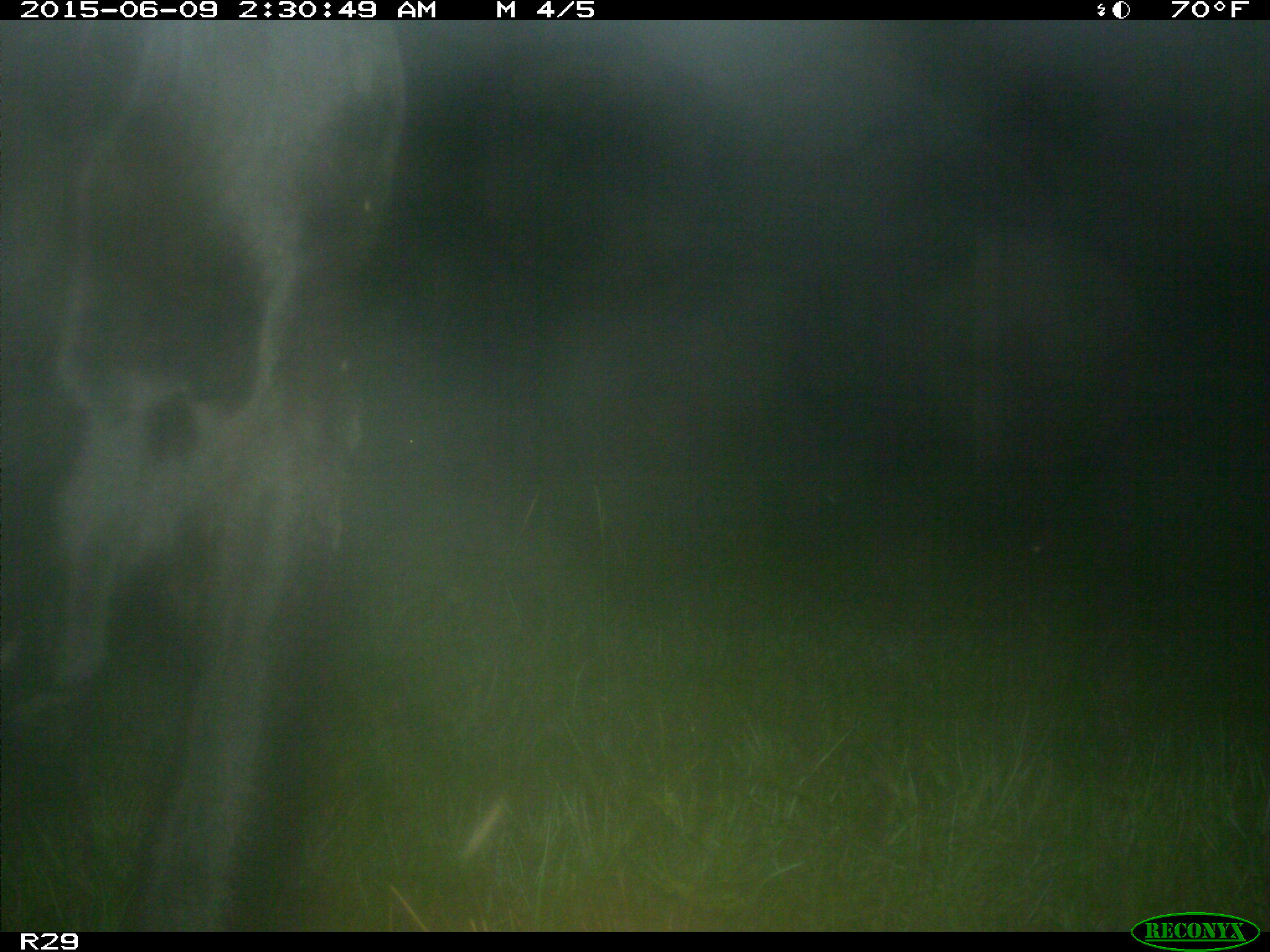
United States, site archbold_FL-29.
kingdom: Animalia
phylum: Chordata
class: Mammalia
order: Artiodactyla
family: Bovidae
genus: Bos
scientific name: Bos taurus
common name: domestic cow